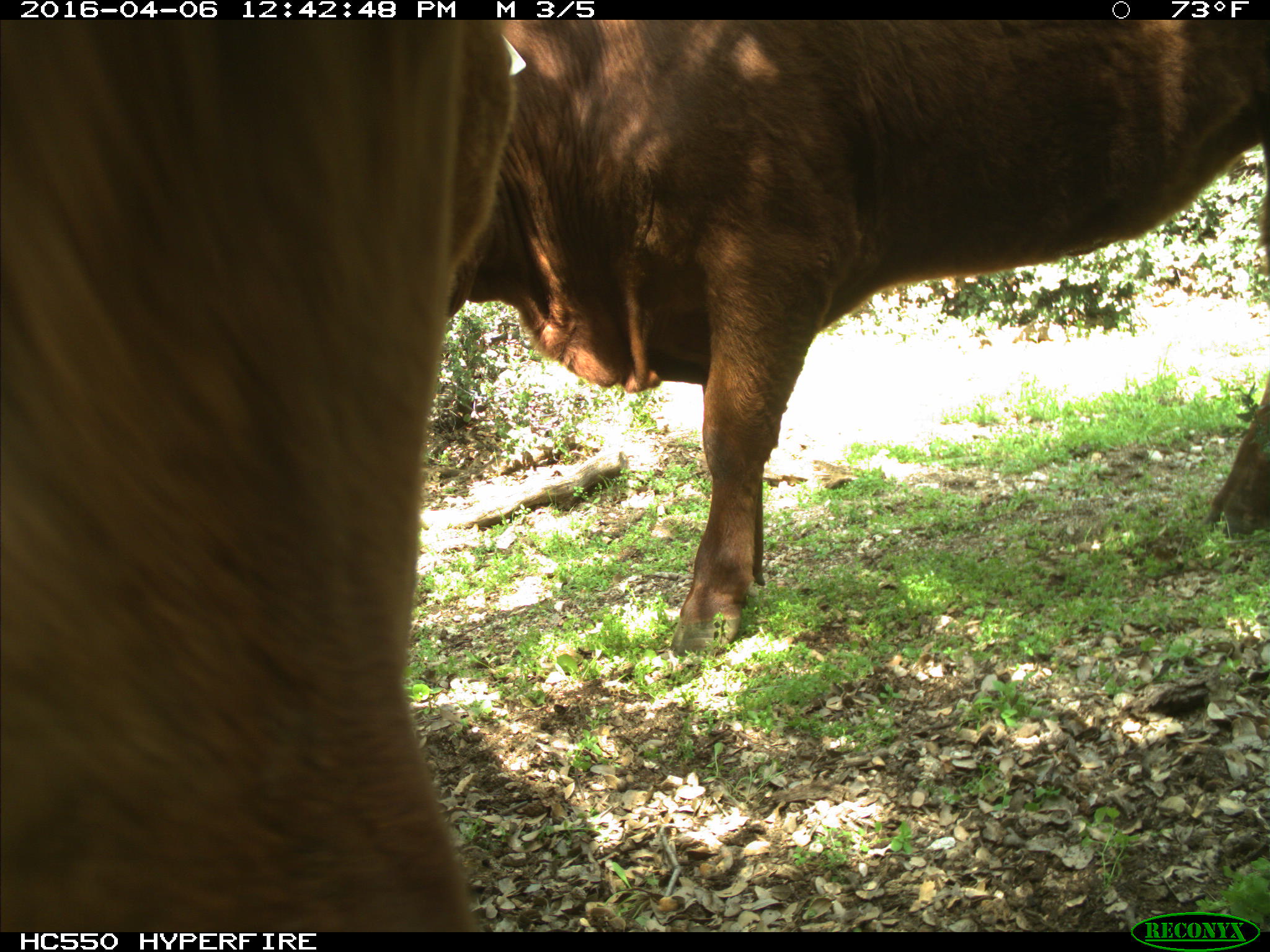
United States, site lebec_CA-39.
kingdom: Animalia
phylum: Chordata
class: Mammalia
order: Artiodactyla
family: Bovidae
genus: Bos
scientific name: Bos taurus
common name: domestic cow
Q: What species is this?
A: Bos taurus (domestic cow).